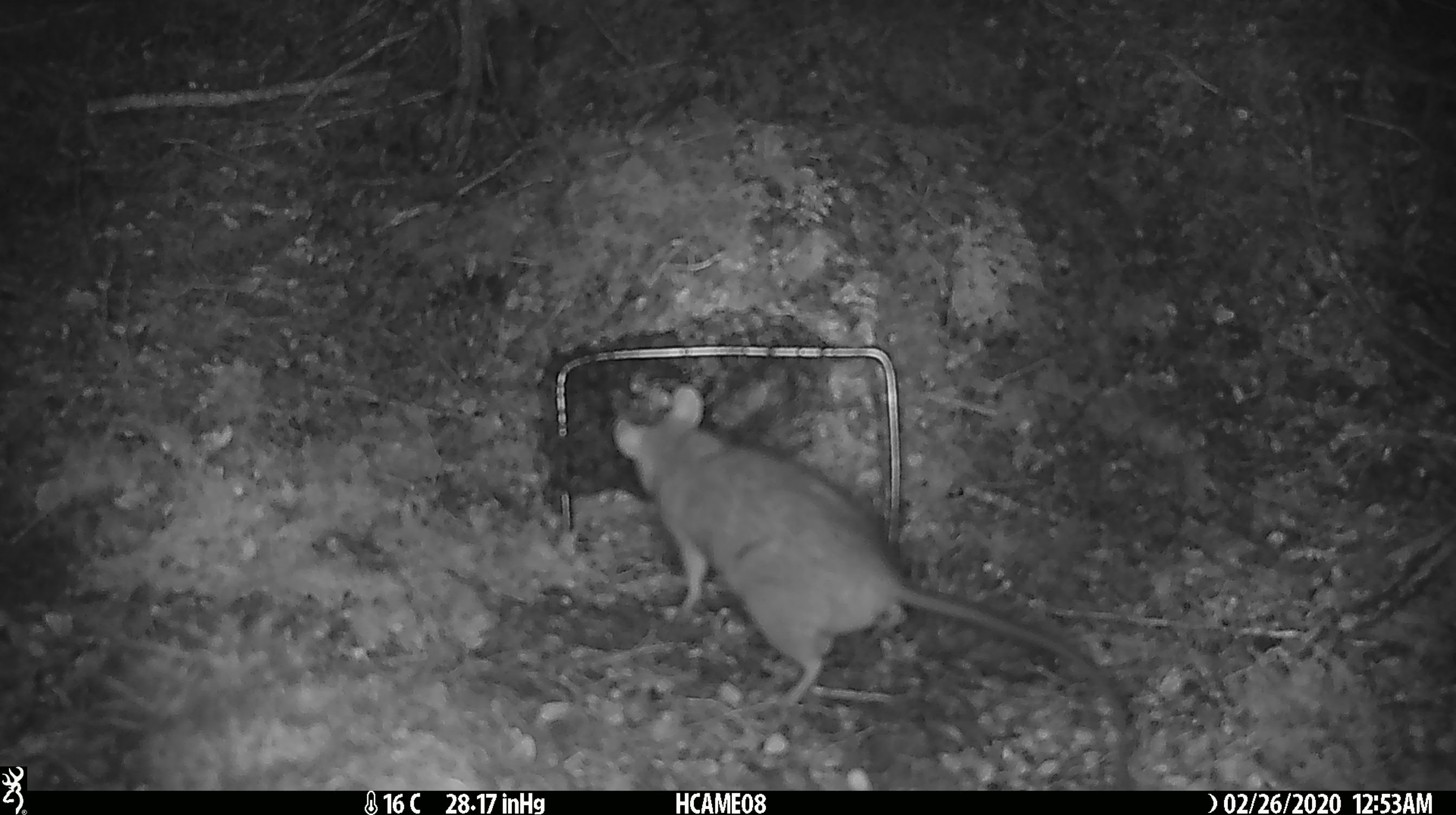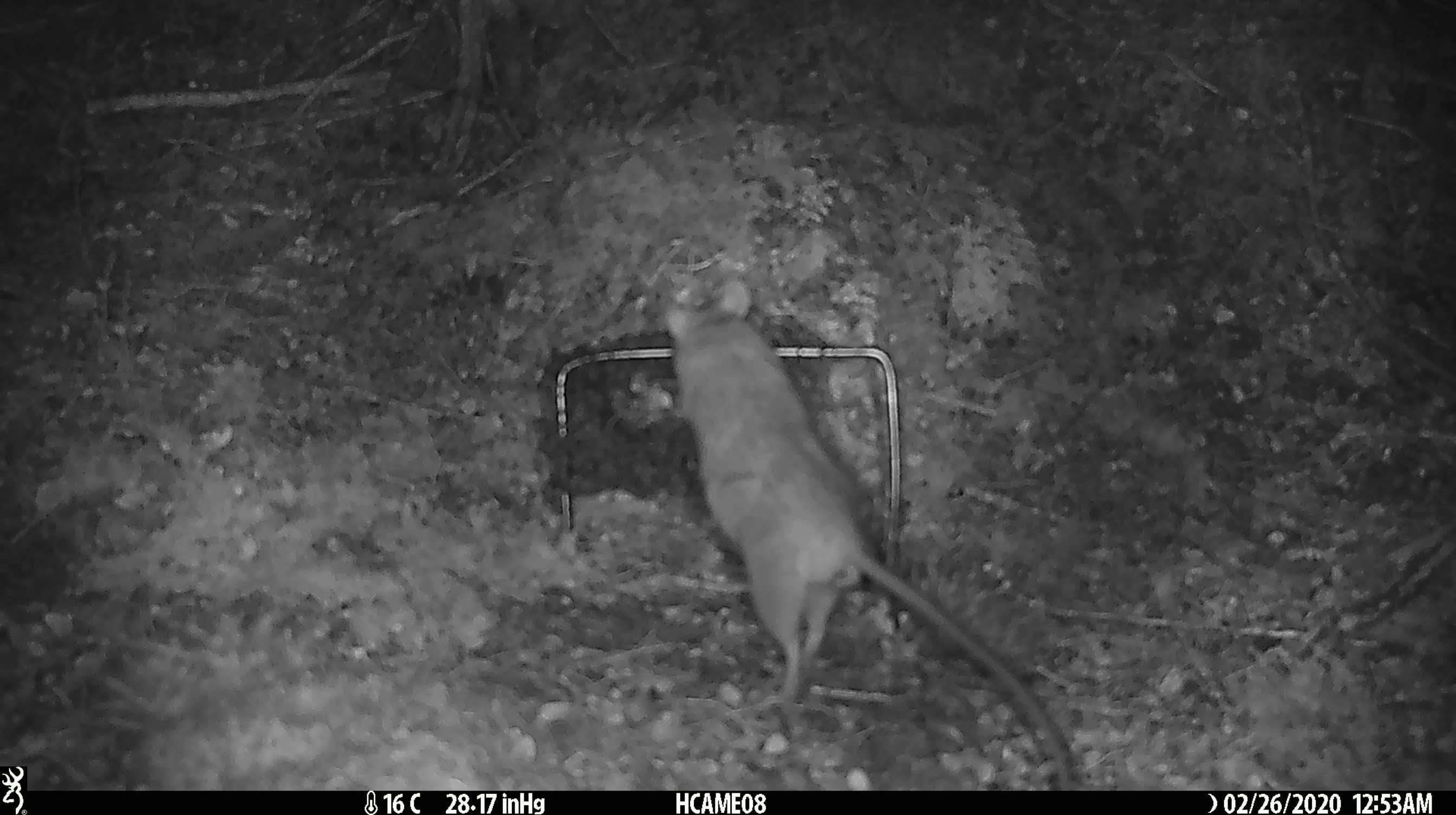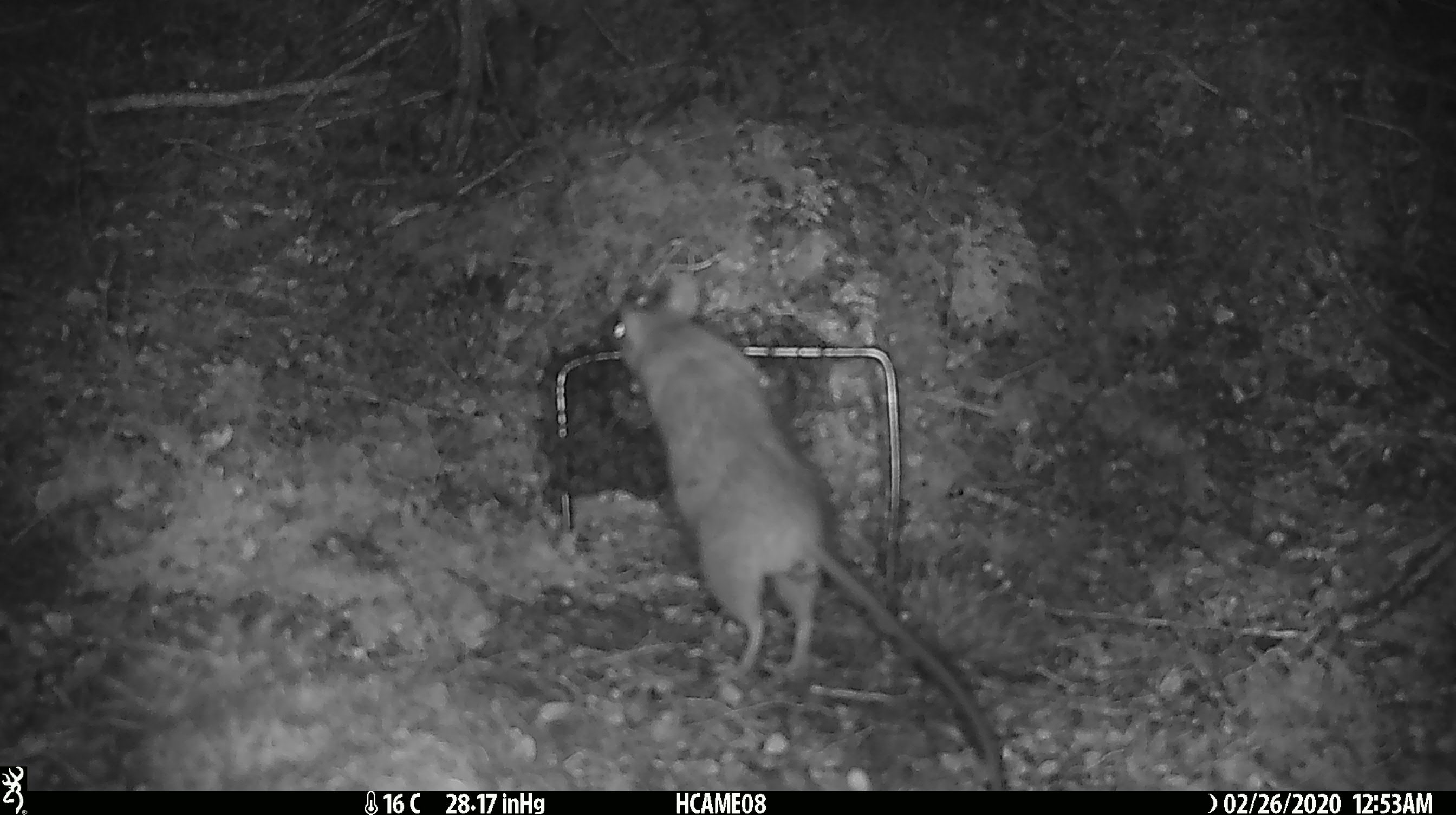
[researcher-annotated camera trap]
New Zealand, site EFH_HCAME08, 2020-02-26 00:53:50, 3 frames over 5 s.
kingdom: Animalia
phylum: Chordata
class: Mammalia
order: Rodentia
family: Muridae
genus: Rattus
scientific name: Rattus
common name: rat